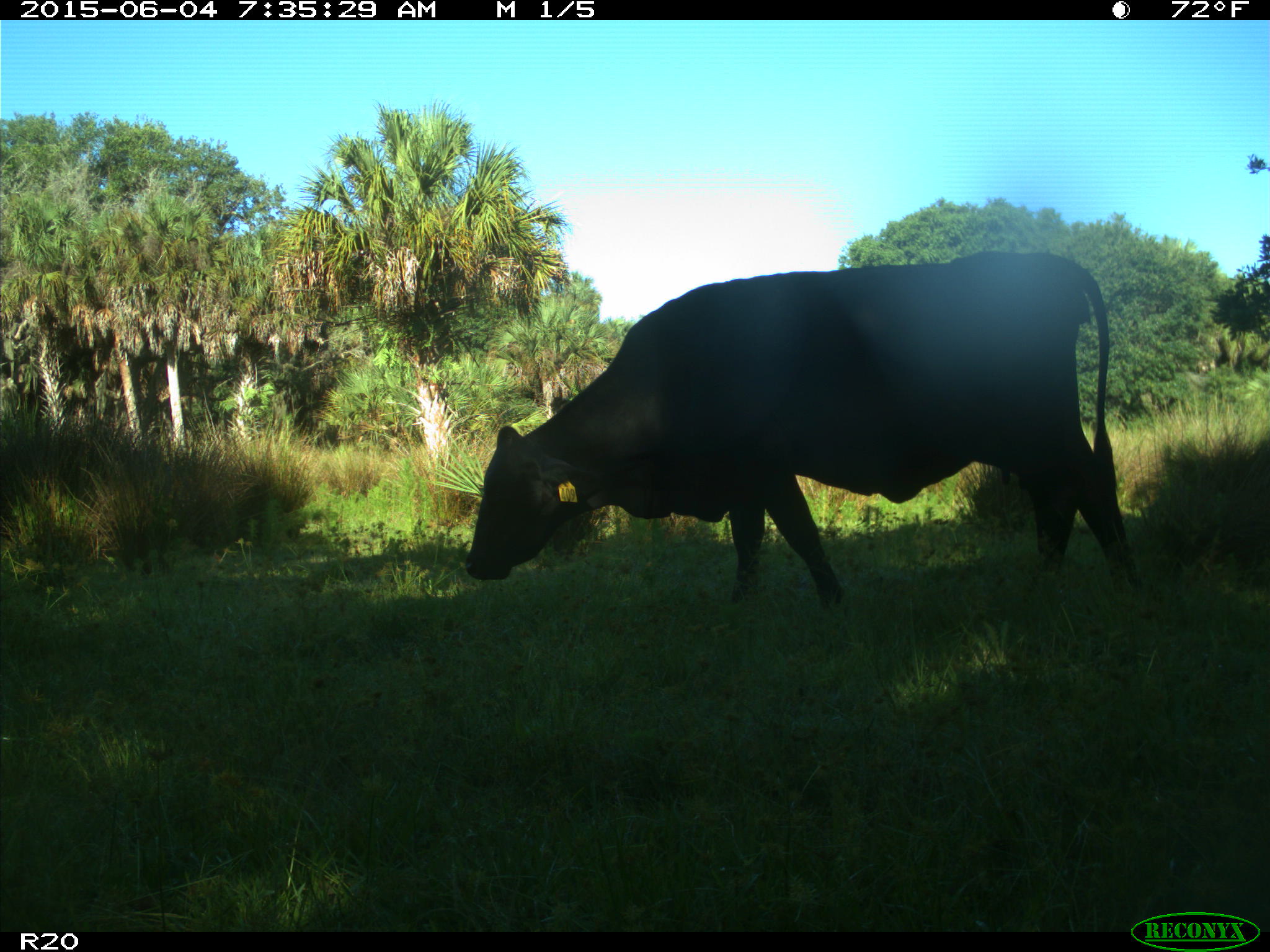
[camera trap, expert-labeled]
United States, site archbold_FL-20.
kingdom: Animalia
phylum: Chordata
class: Mammalia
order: Artiodactyla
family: Bovidae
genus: Bos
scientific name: Bos taurus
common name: domestic cow